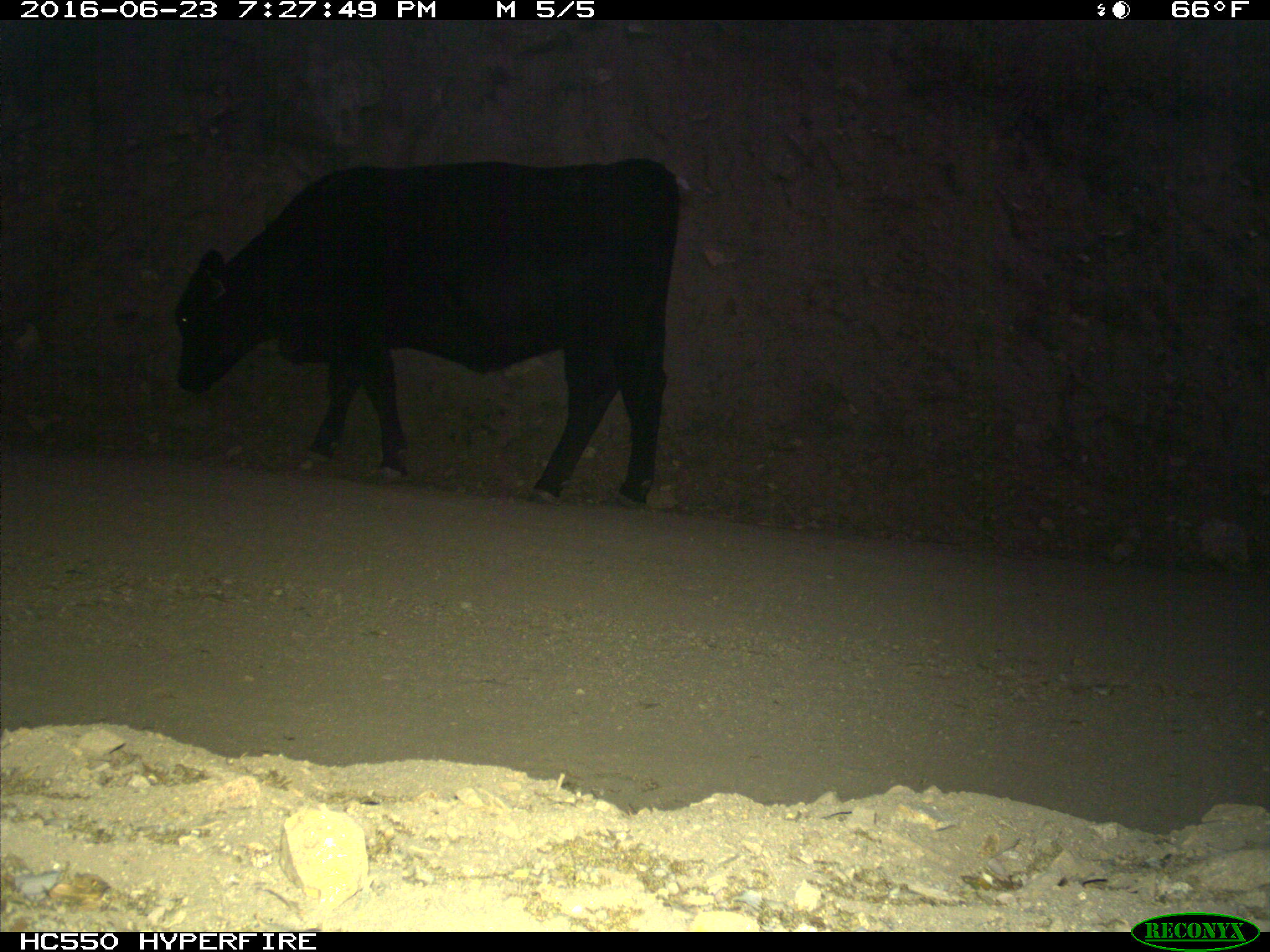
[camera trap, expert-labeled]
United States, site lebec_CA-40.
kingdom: Animalia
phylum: Chordata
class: Mammalia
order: Artiodactyla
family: Bovidae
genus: Bos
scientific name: Bos taurus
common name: domestic cow